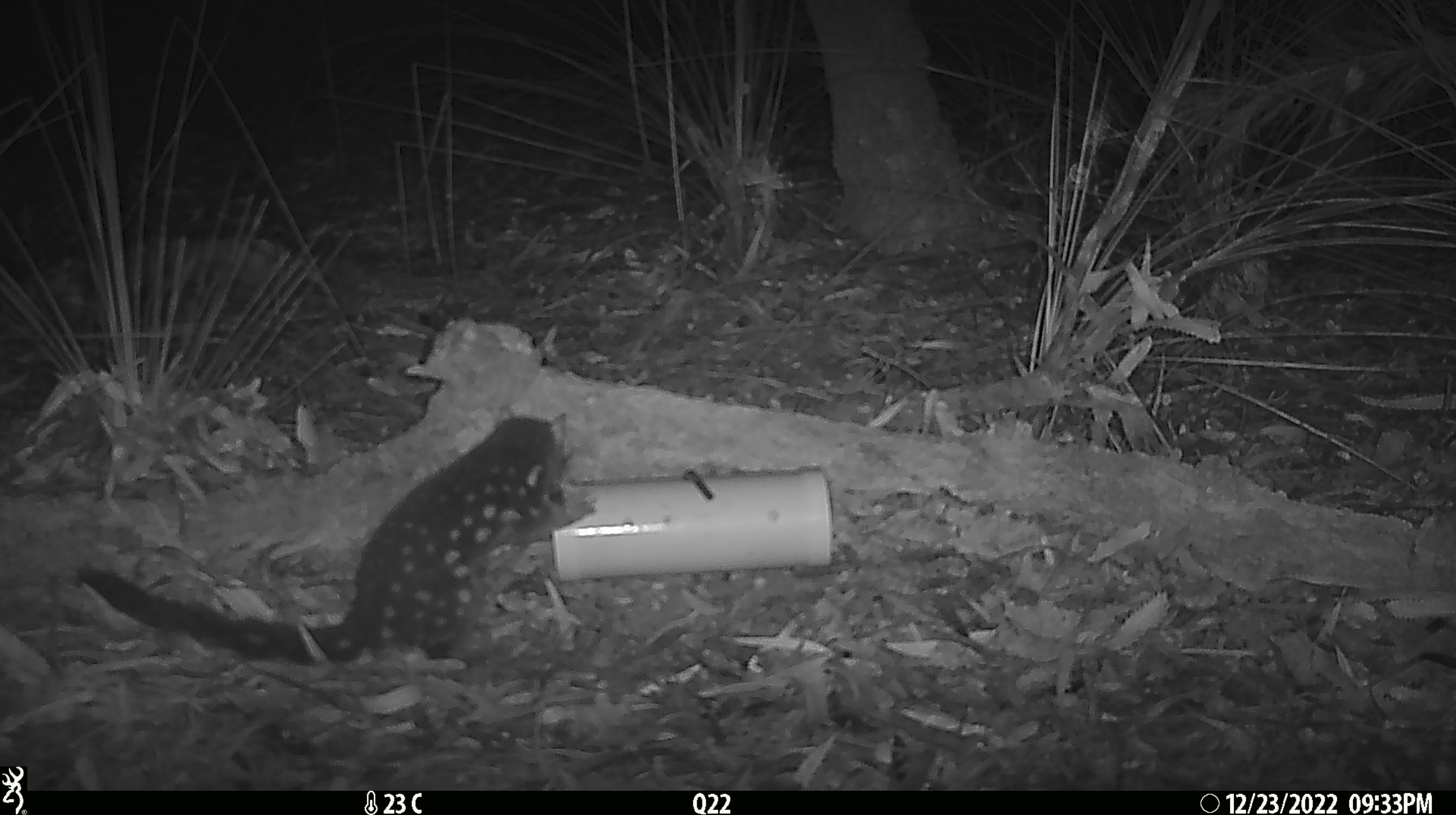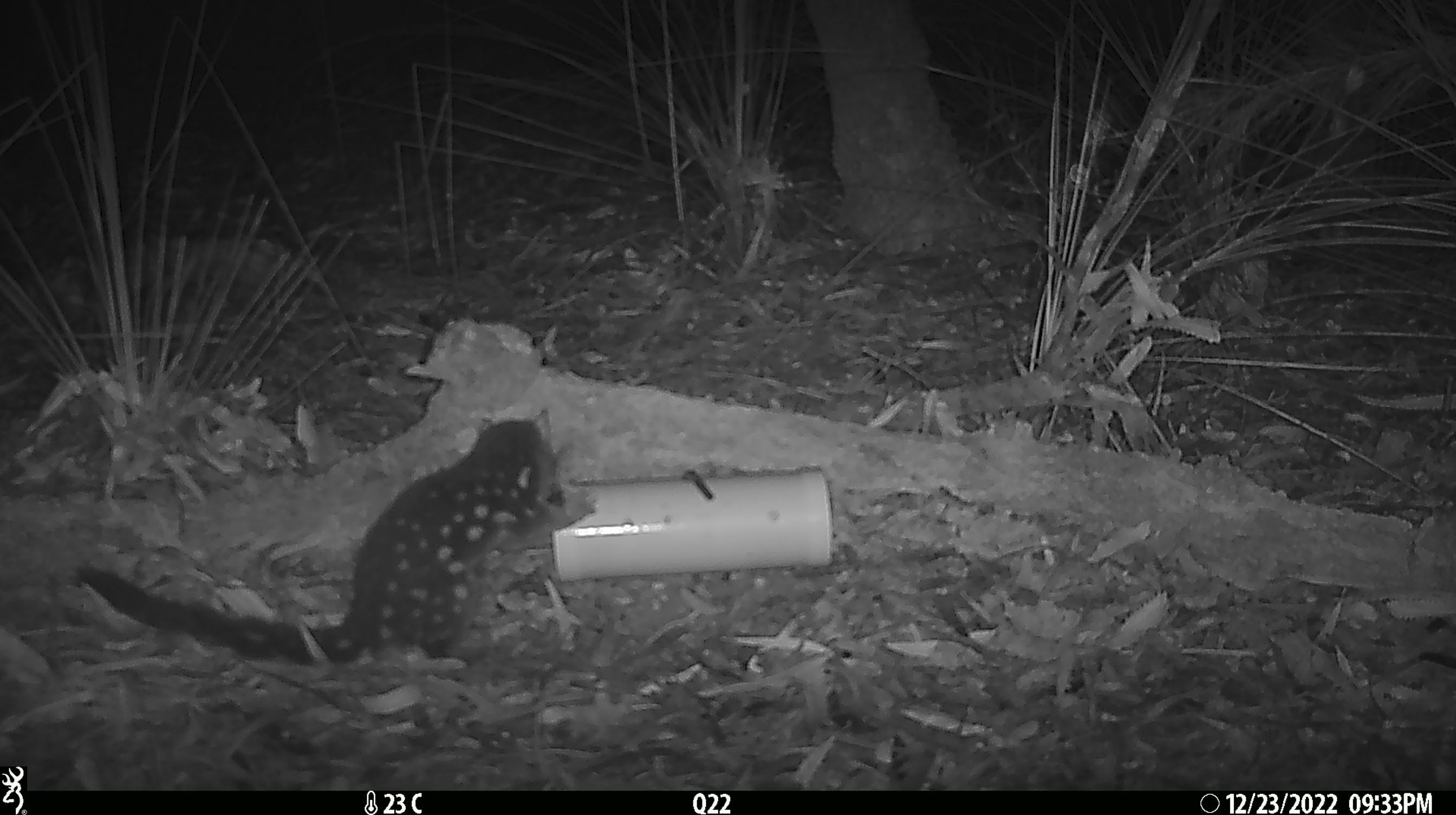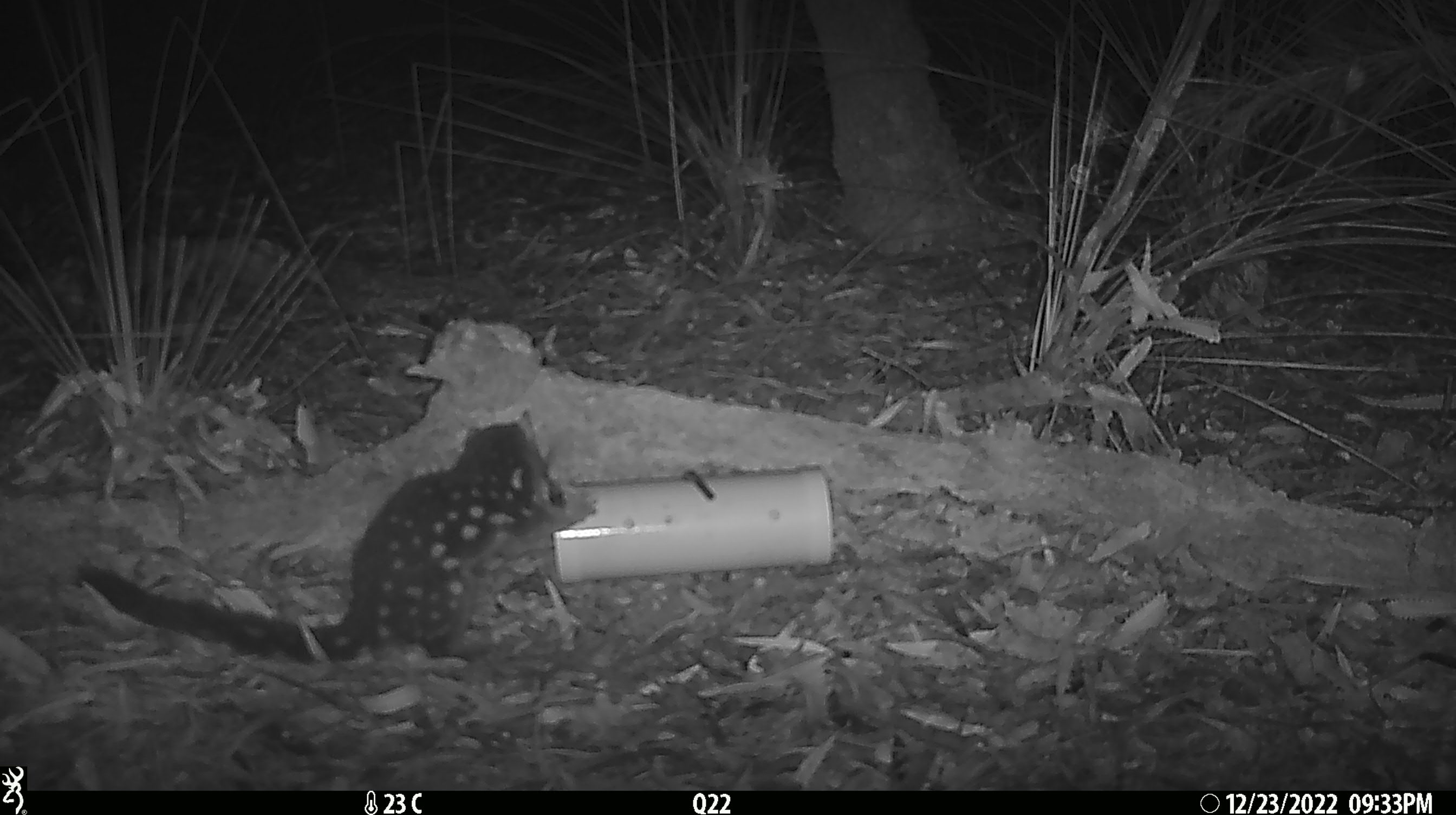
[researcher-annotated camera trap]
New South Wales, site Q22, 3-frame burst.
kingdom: Animalia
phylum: Chordata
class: Mammalia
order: Dasyuromorphia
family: Dasyuridae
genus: Dasyurus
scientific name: Dasyurus maculatus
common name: spotted-tailed quoll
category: quoll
Quoll (spotted-tailed quoll) (Dasyurus maculatus).